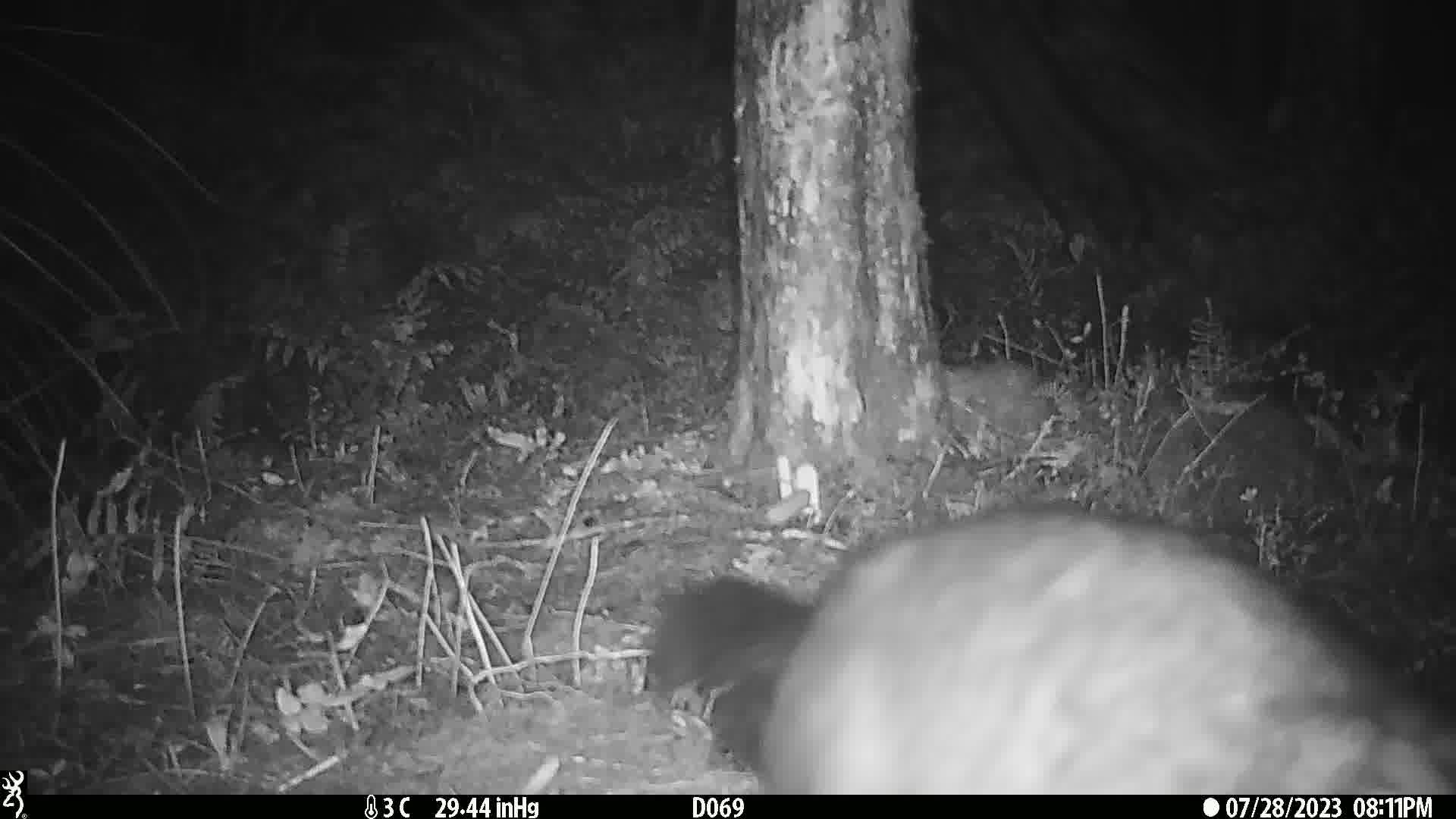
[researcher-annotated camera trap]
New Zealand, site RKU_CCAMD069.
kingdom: Animalia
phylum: Chordata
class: Mammalia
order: Diprotodontia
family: Phalangeridae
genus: Trichosurus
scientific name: Trichosurus vulpecula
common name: common brushtail possum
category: possum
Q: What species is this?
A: Possum (common brushtail possum) (Trichosurus vulpecula).